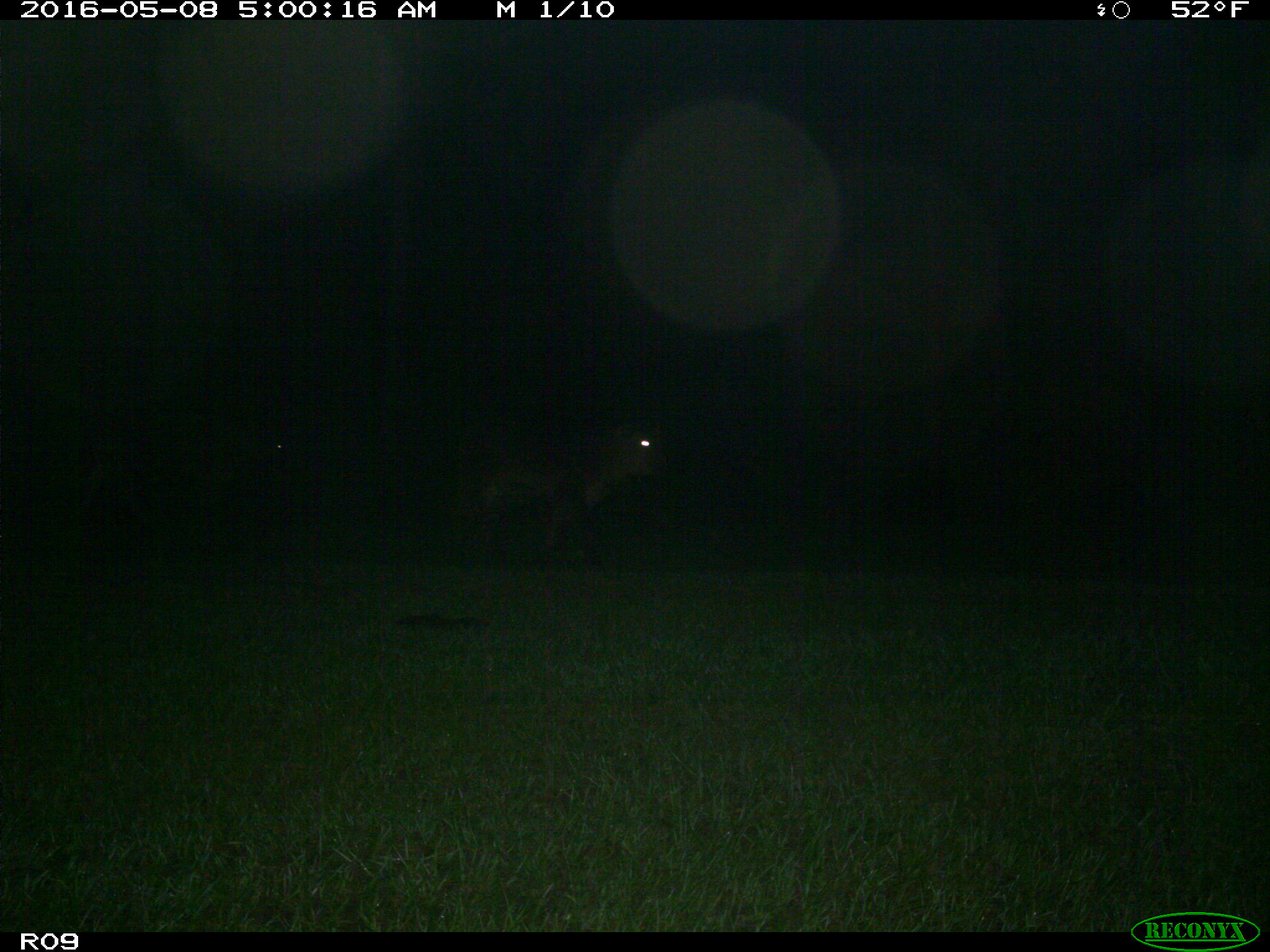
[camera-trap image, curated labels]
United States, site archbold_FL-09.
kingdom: Animalia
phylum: Chordata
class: Mammalia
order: Artiodactyla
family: Bovidae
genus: Bos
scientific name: Bos taurus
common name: domestic cow